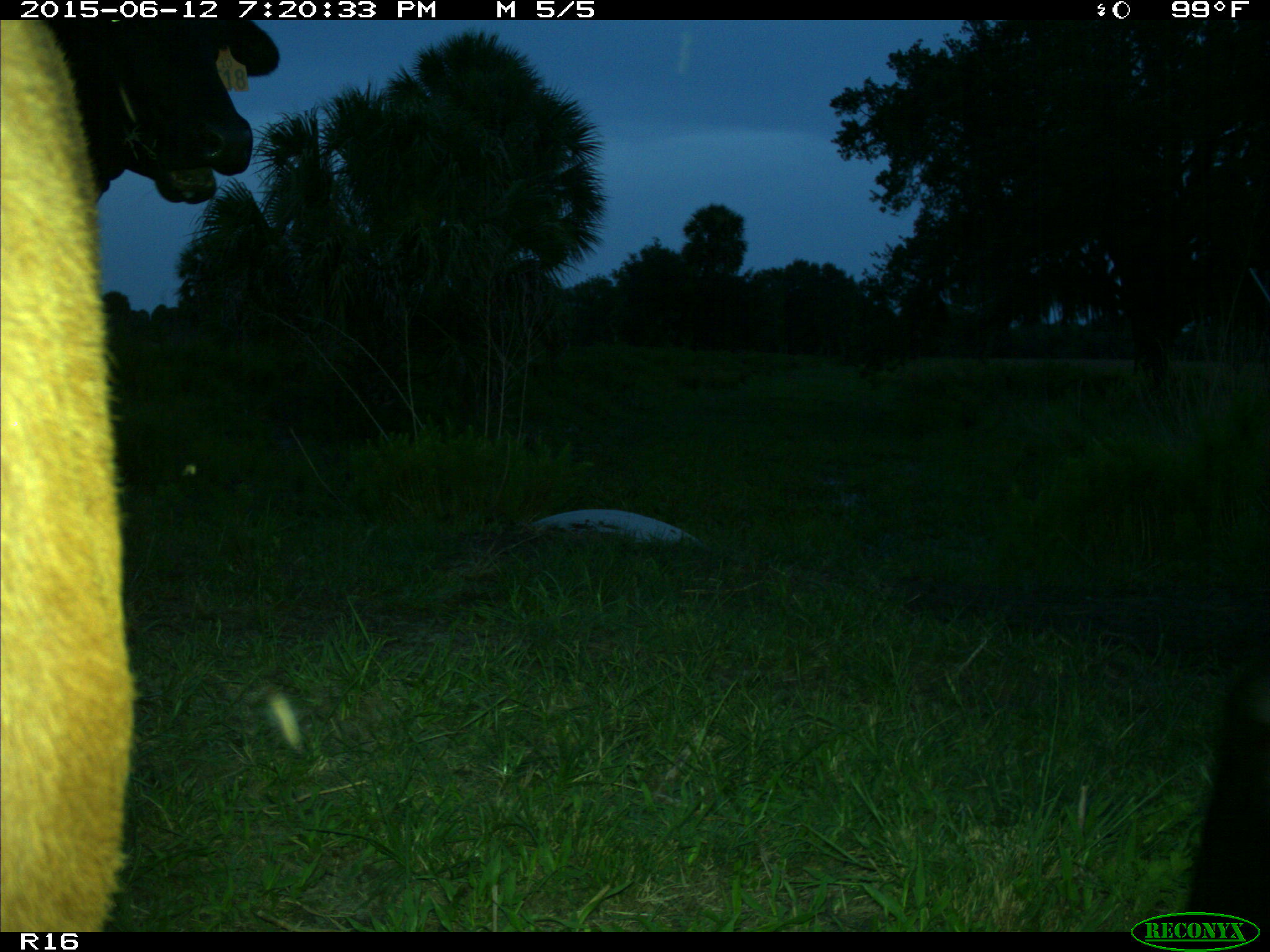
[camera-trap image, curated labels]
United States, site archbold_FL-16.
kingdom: Animalia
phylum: Chordata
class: Mammalia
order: Artiodactyla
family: Bovidae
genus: Bos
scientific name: Bos taurus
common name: domestic cow